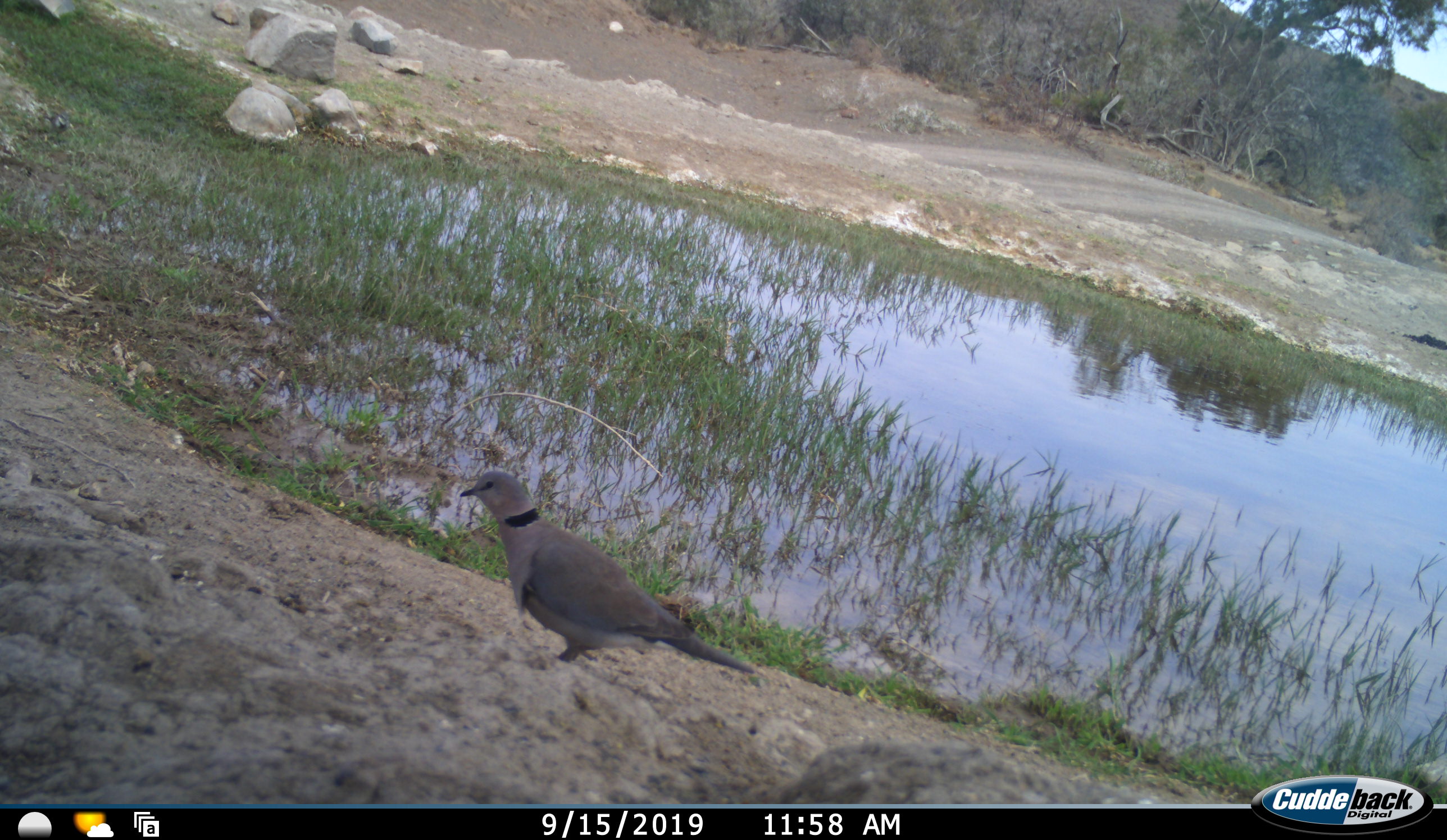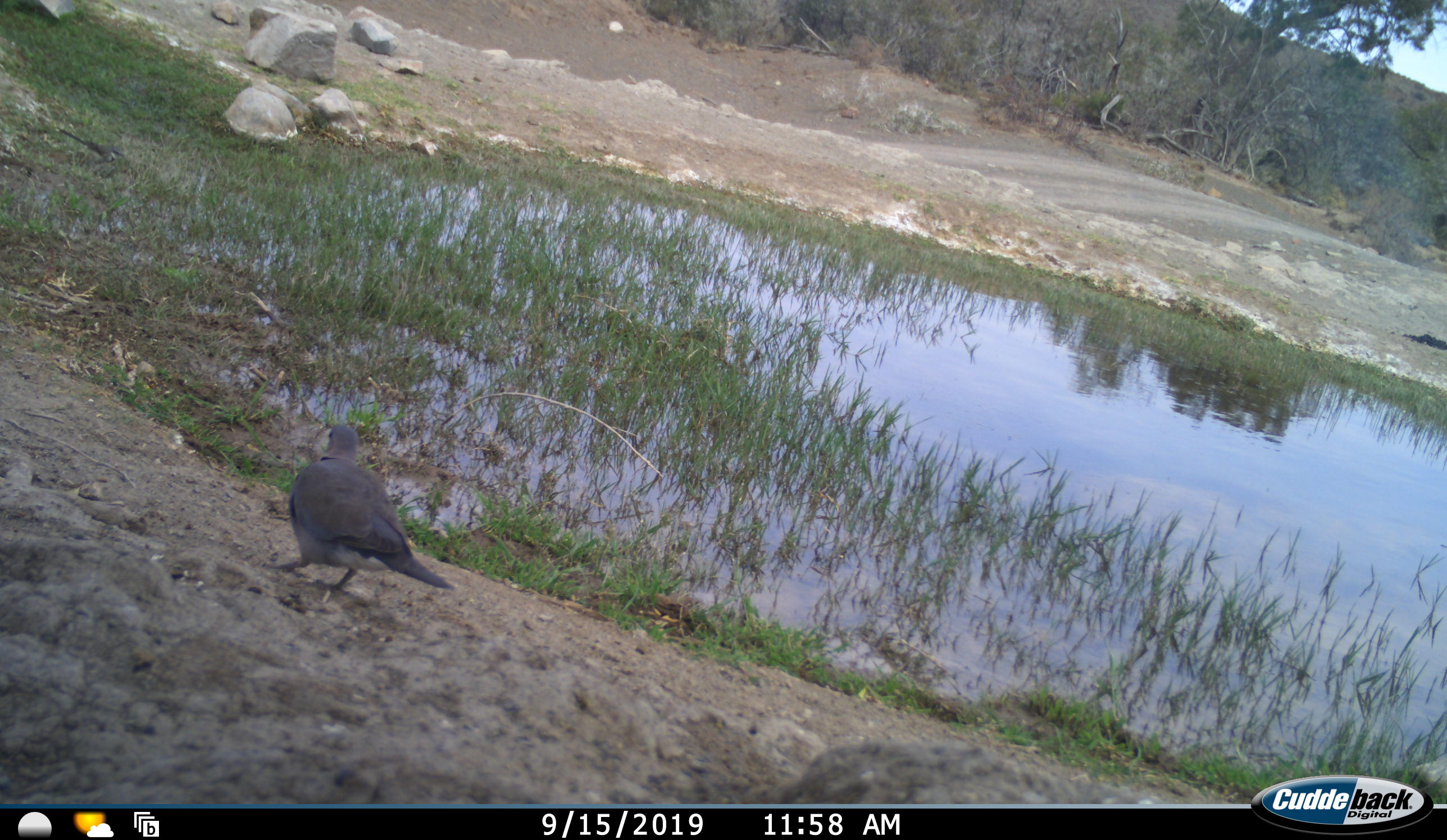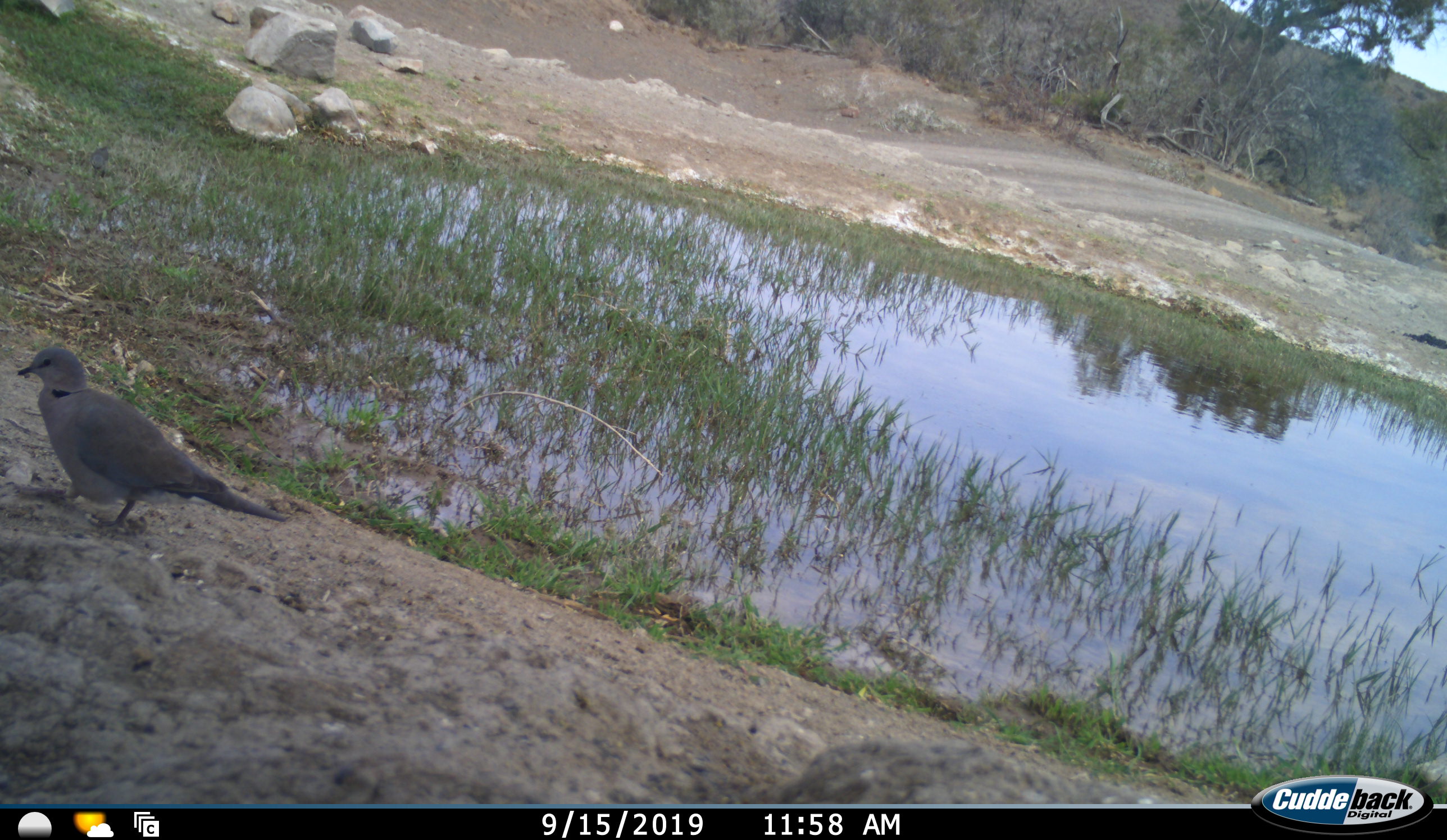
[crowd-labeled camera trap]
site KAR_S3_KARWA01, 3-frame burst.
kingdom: Animalia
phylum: Chordata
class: Aves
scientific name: Aves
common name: bird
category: birdother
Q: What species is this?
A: Birdother (bird) (Aves).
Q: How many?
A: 2.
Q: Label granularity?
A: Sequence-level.